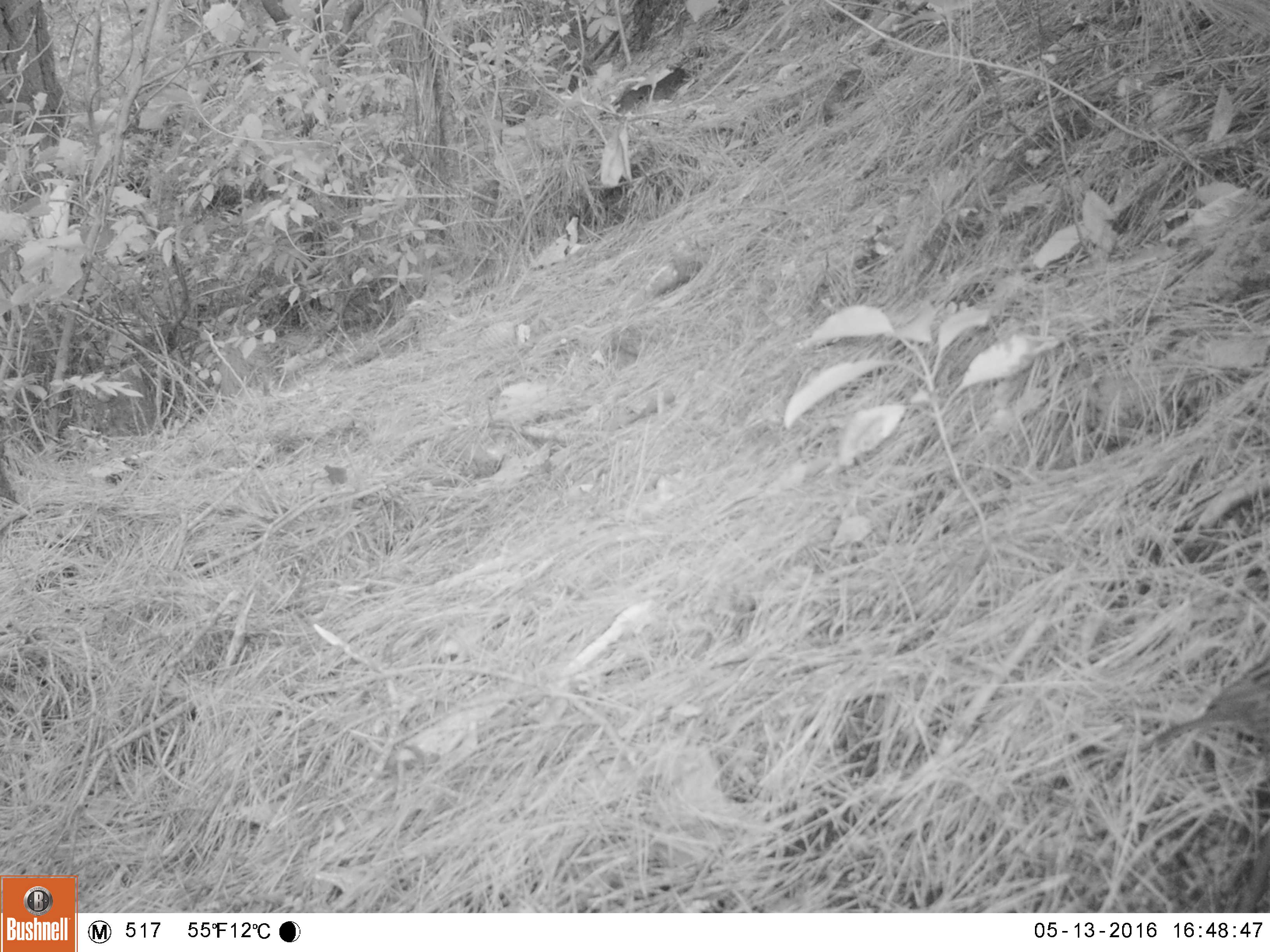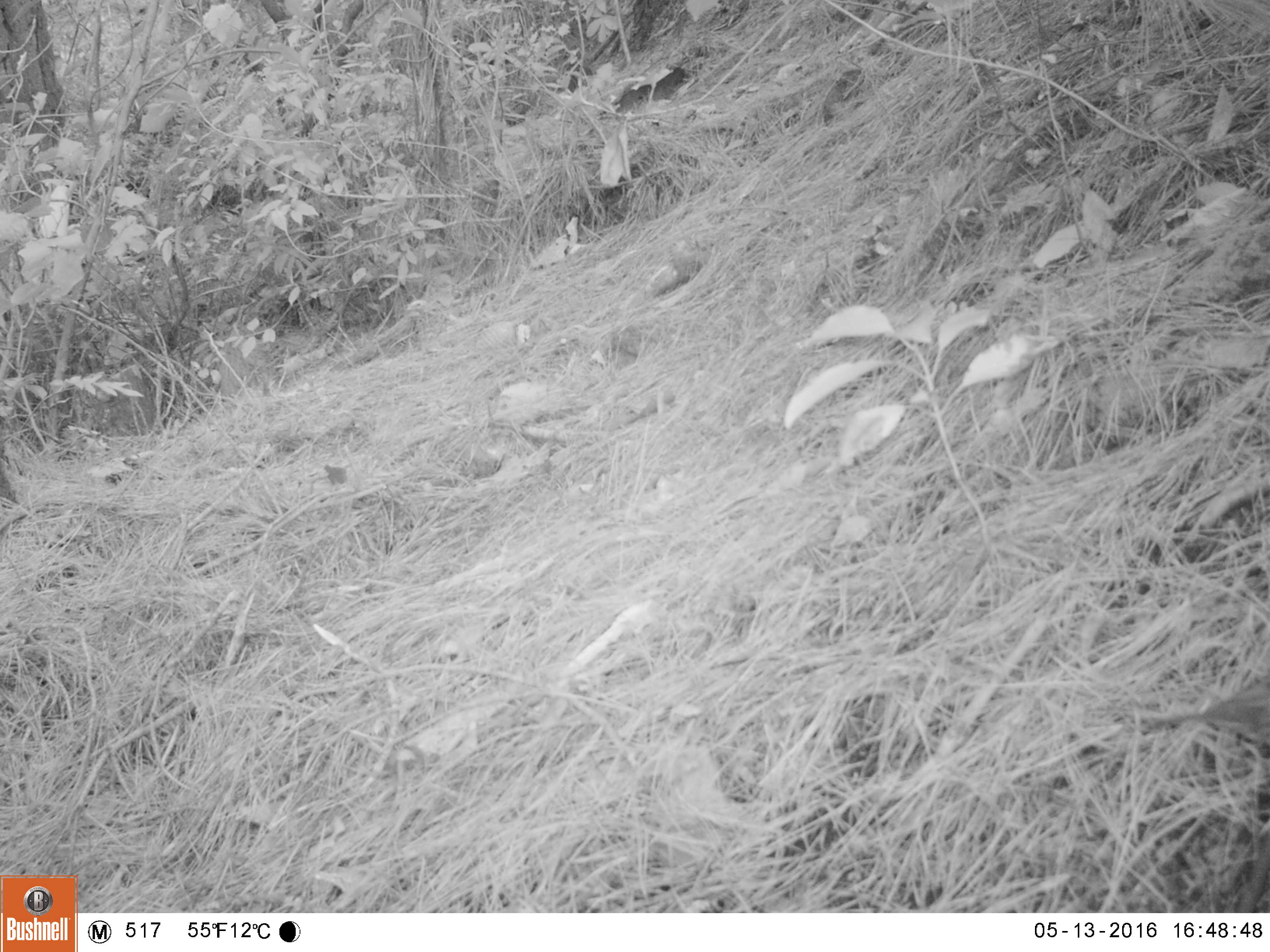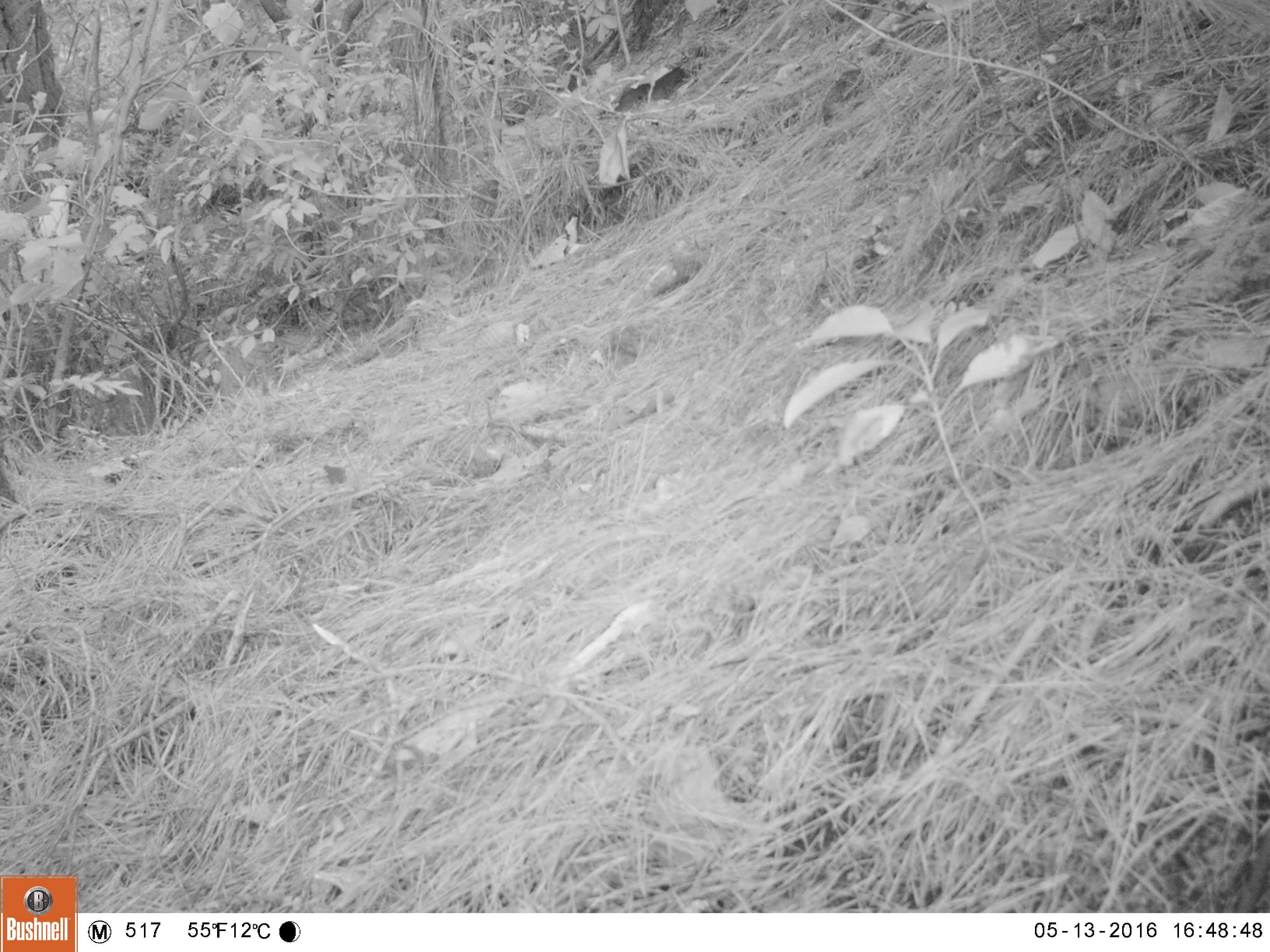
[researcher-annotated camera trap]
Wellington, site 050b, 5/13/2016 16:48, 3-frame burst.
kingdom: Animalia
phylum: Chordata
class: Aves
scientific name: Aves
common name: bird